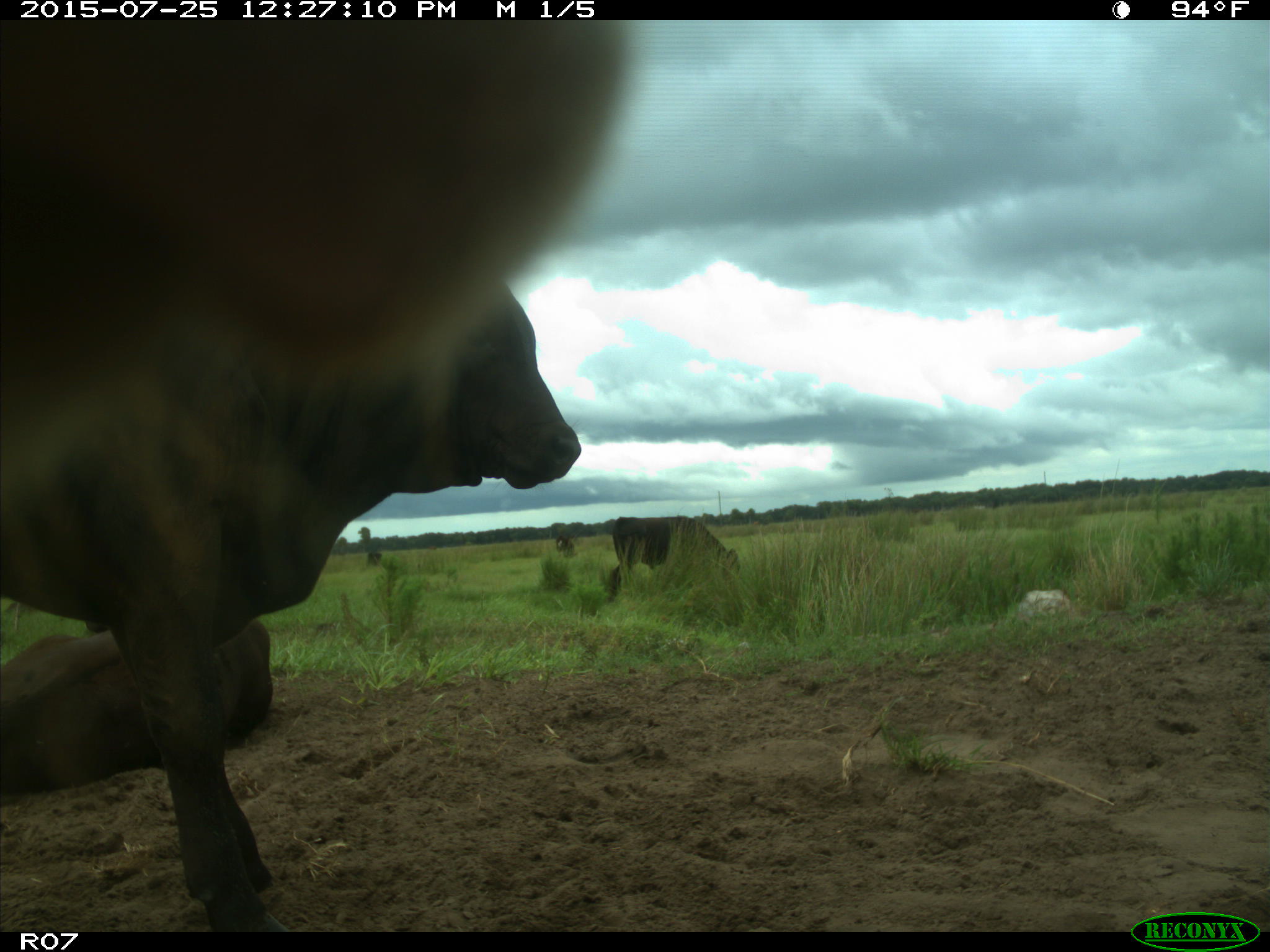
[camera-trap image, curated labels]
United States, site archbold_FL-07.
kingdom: Animalia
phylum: Chordata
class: Mammalia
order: Artiodactyla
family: Bovidae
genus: Bos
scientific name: Bos taurus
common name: domestic cow